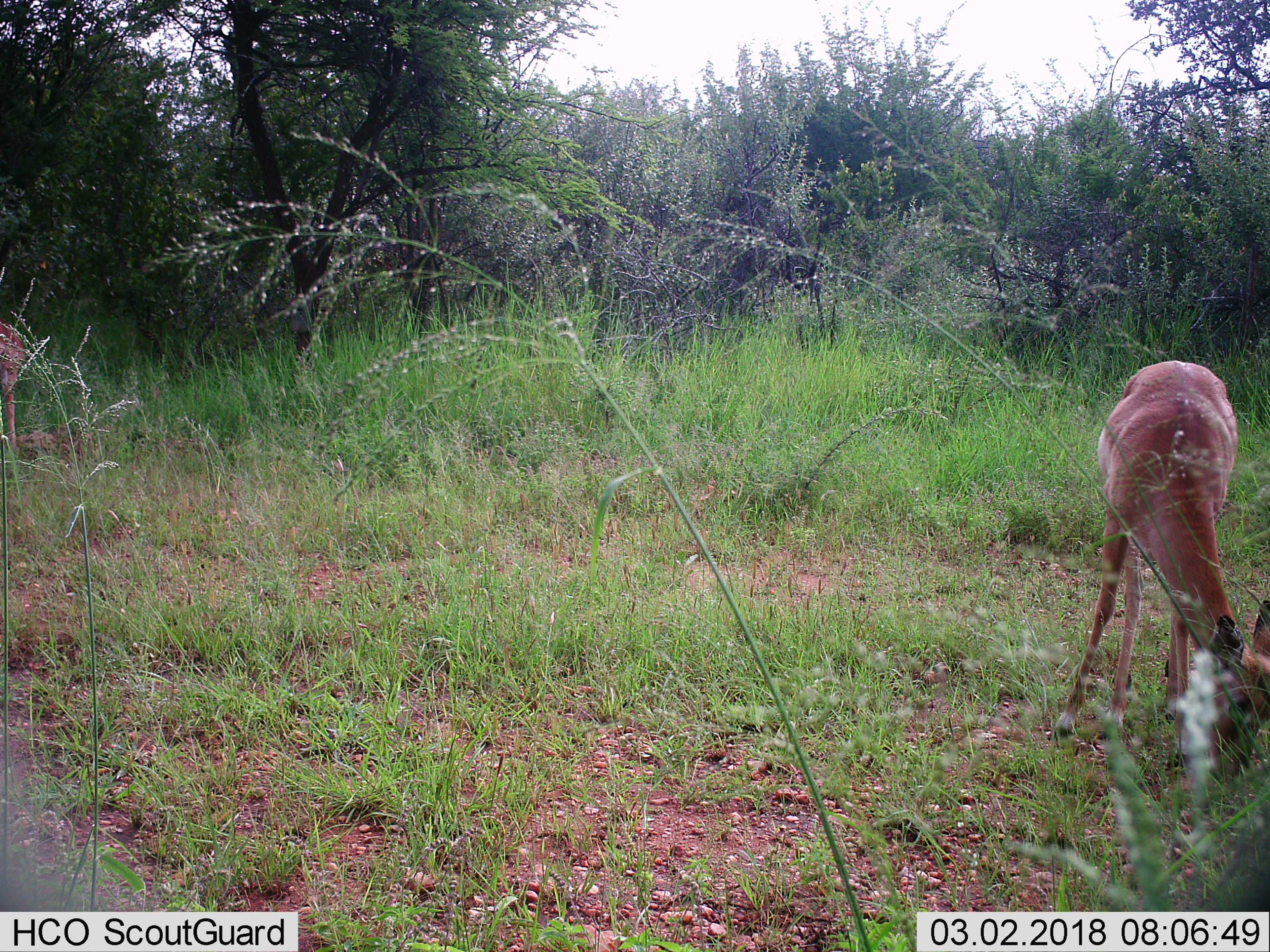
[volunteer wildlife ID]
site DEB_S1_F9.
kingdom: Animalia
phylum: Chordata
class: Mammalia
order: Artiodactyla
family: Bovidae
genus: Aepyceros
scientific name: Aepyceros melampus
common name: impala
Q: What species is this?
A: Impala (Aepyceros melampus).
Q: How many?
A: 1.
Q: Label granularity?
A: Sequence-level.